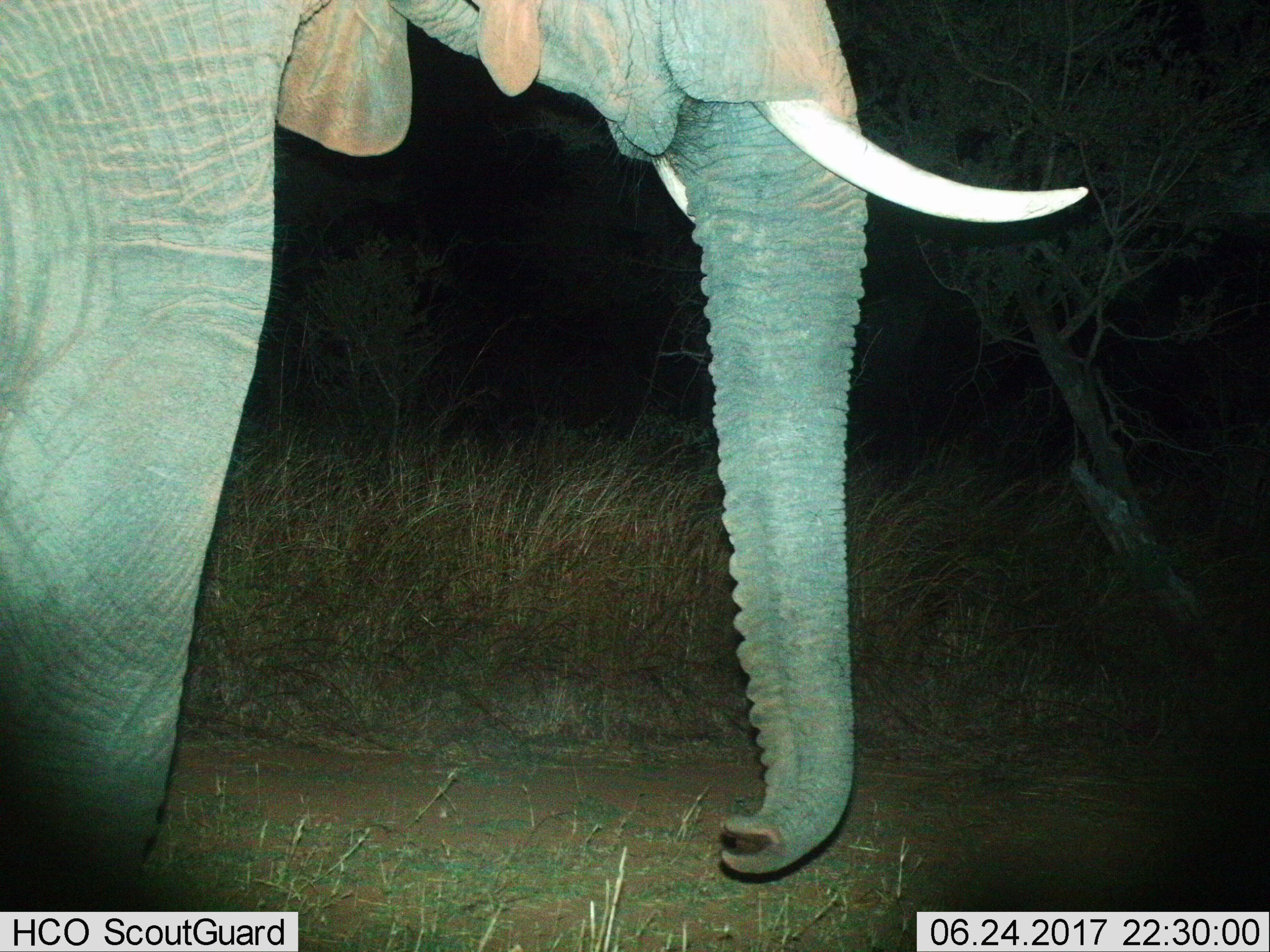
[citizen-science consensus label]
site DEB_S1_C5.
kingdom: Animalia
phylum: Chordata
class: Mammalia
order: Proboscidea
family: Elephantidae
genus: Loxodonta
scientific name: Loxodonta africana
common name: african bush elephant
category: elephant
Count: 1.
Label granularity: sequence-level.